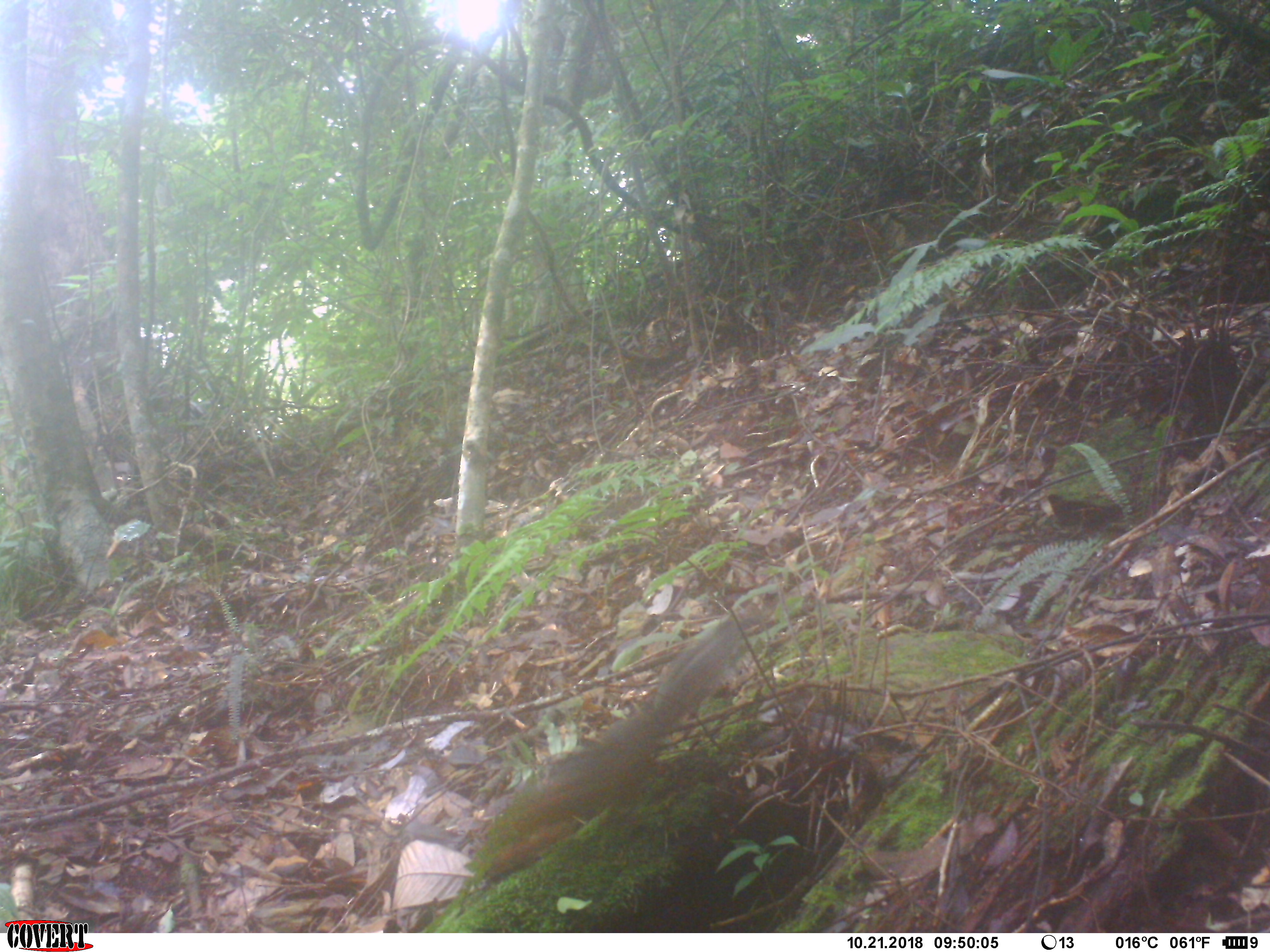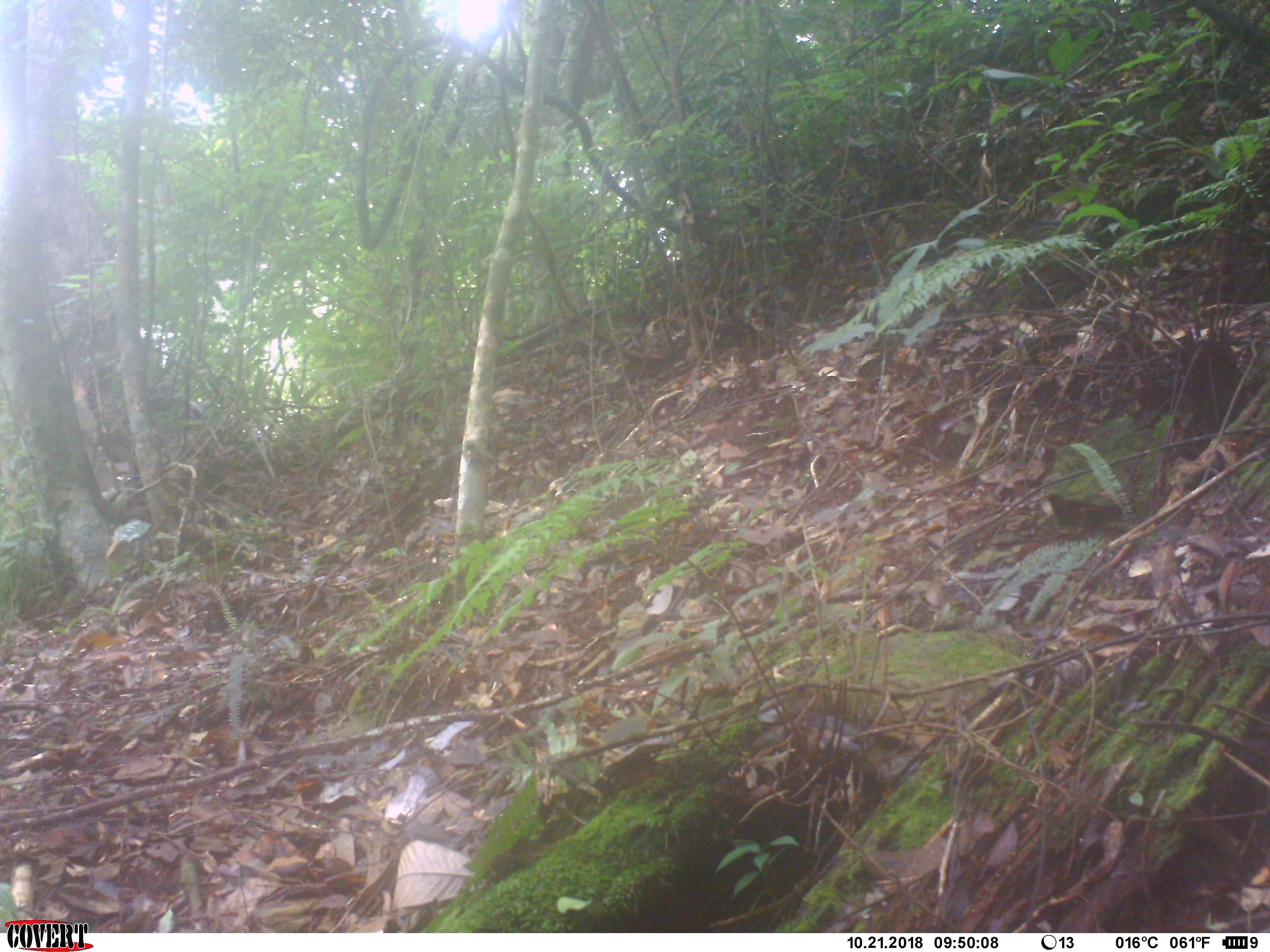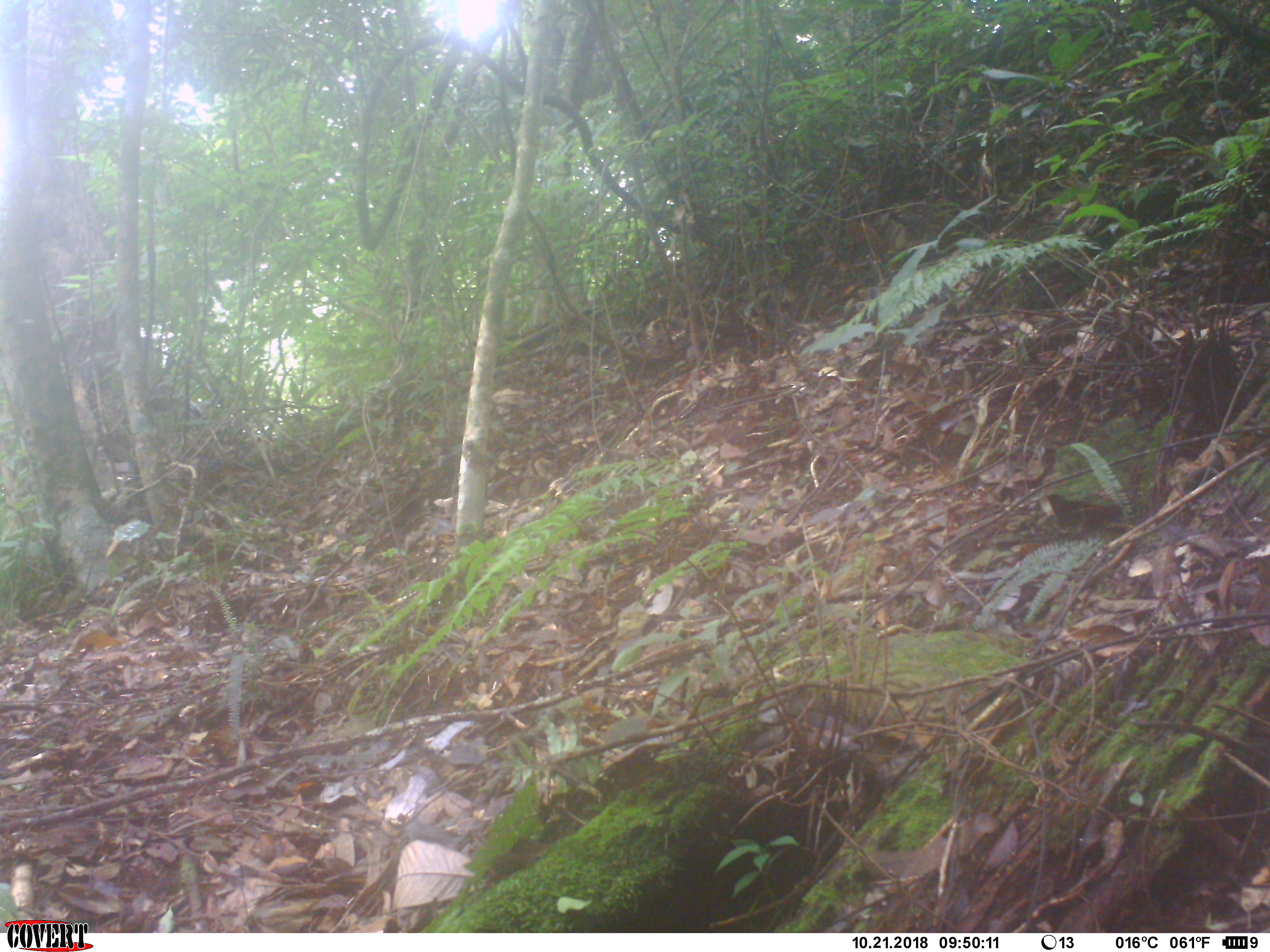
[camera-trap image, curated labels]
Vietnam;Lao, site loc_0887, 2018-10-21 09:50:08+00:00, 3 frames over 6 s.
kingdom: Animalia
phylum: Chordata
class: Mammalia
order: Rodentia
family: Sciuridae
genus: Dremomys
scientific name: Dremomys rufigenis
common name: red-cheeked squirrel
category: red cheeked squirrel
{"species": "red cheeked squirrel (red-cheeked squirrel) (Dremomys rufigenis)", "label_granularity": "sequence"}